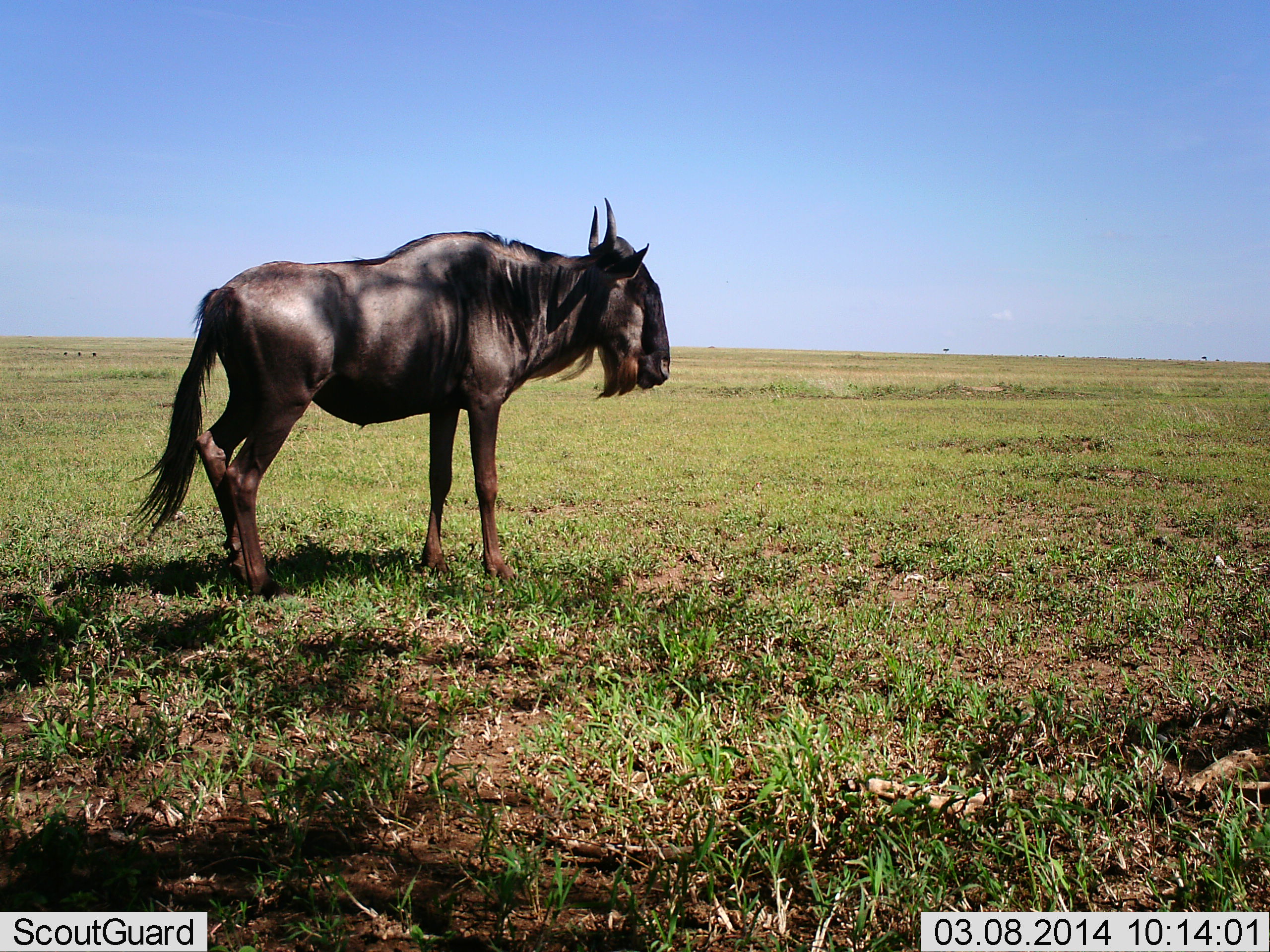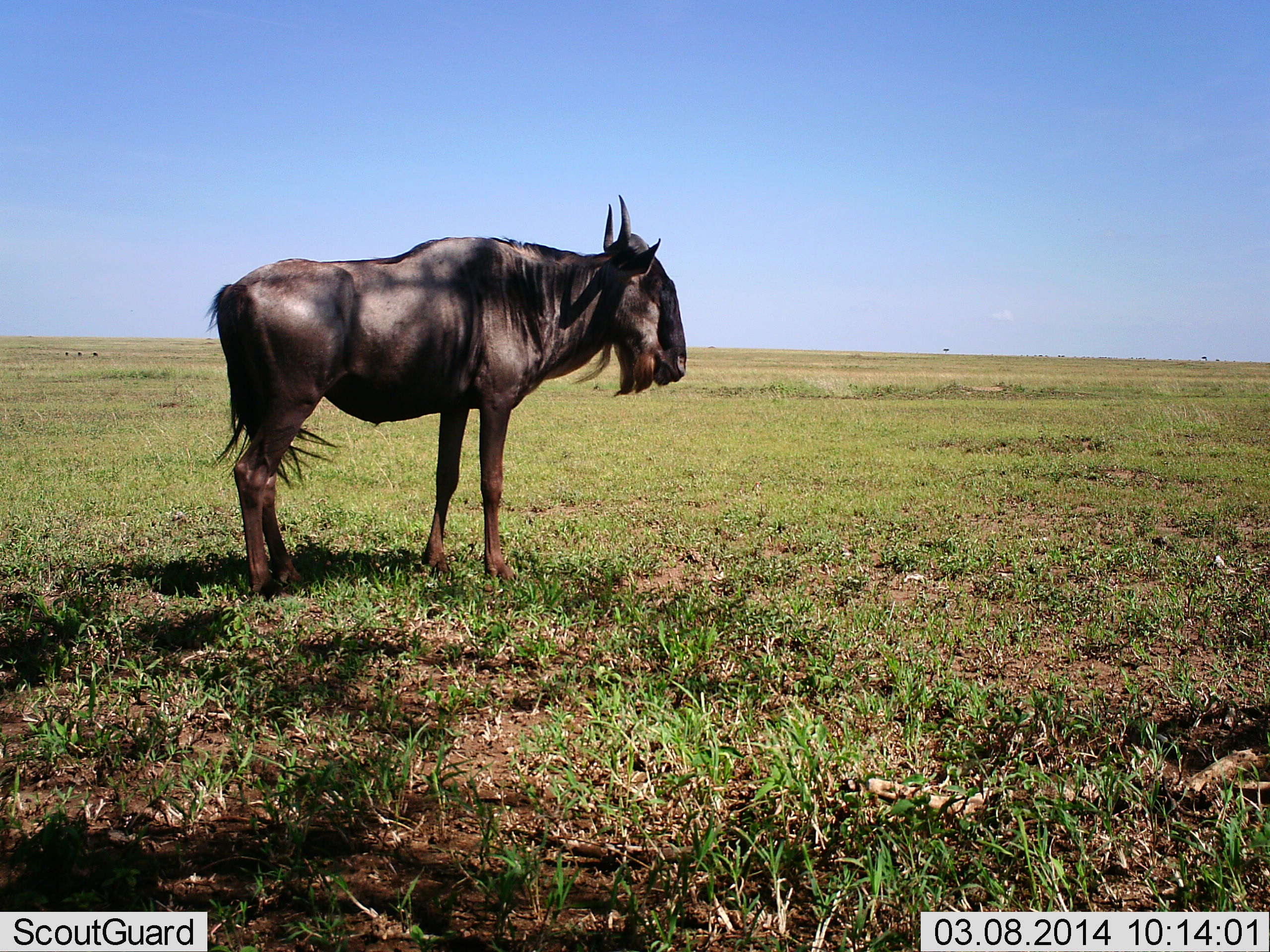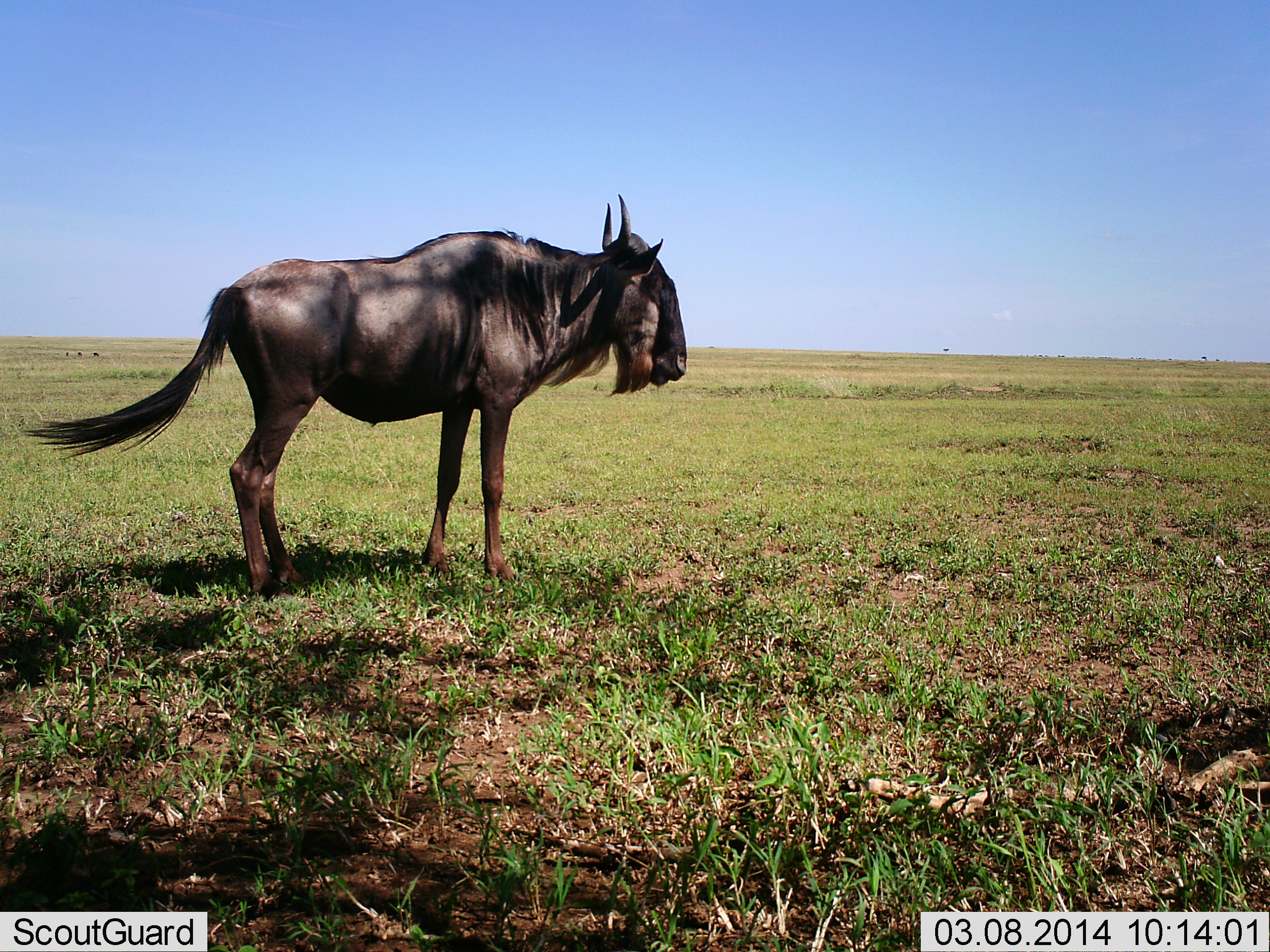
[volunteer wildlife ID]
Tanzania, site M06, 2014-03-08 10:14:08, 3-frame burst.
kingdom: Animalia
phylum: Chordata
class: Mammalia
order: Artiodactyla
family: Bovidae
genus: Connochaetes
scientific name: Connochaetes taurinus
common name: blue wildebeest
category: wildebeest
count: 1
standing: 100%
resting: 0%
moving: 0%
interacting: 0%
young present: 0%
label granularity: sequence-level